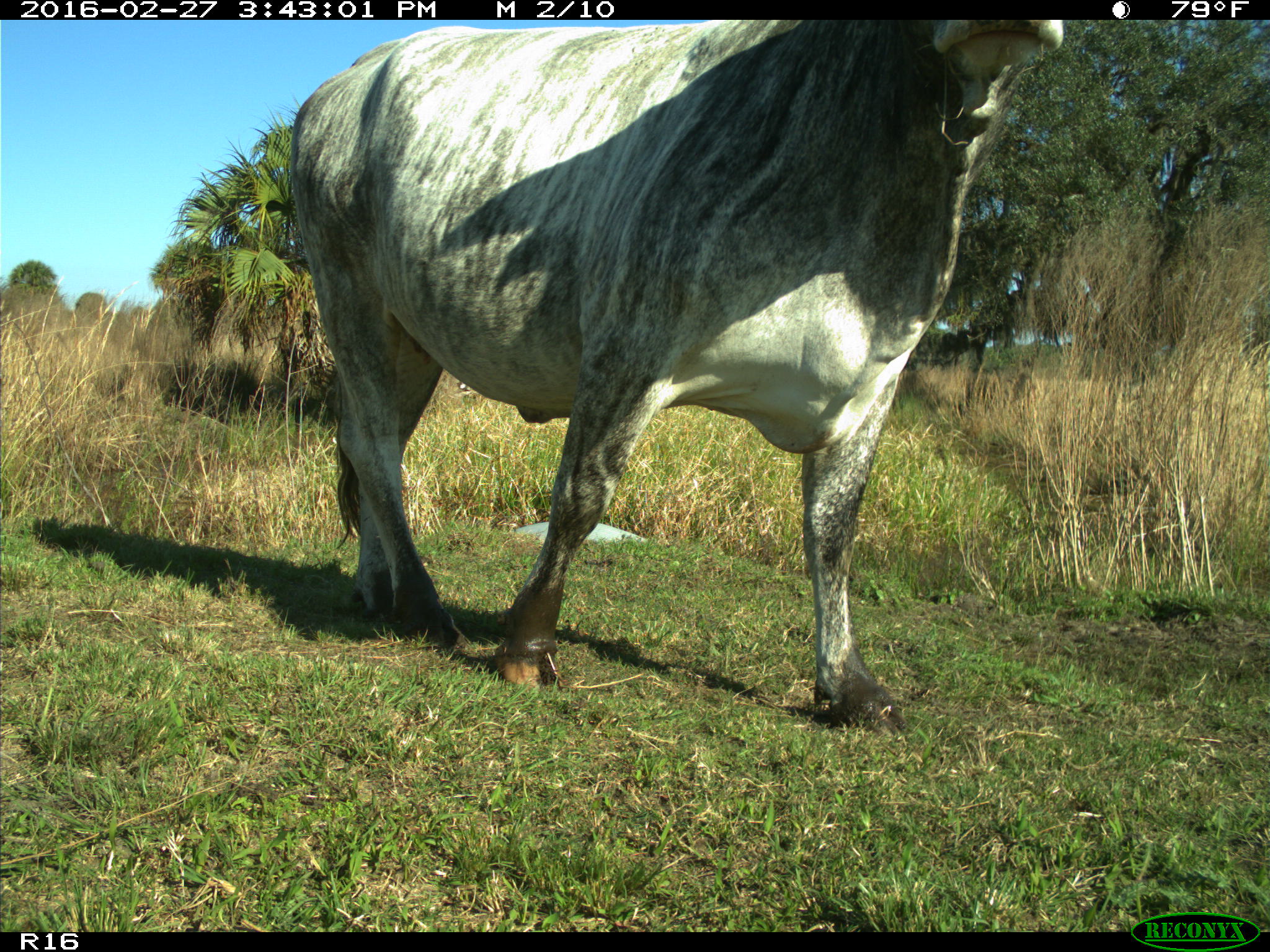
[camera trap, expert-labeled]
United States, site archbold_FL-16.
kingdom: Animalia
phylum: Chordata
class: Mammalia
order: Artiodactyla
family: Bovidae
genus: Bos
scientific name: Bos taurus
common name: domestic cow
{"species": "Bos taurus (domestic cow)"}